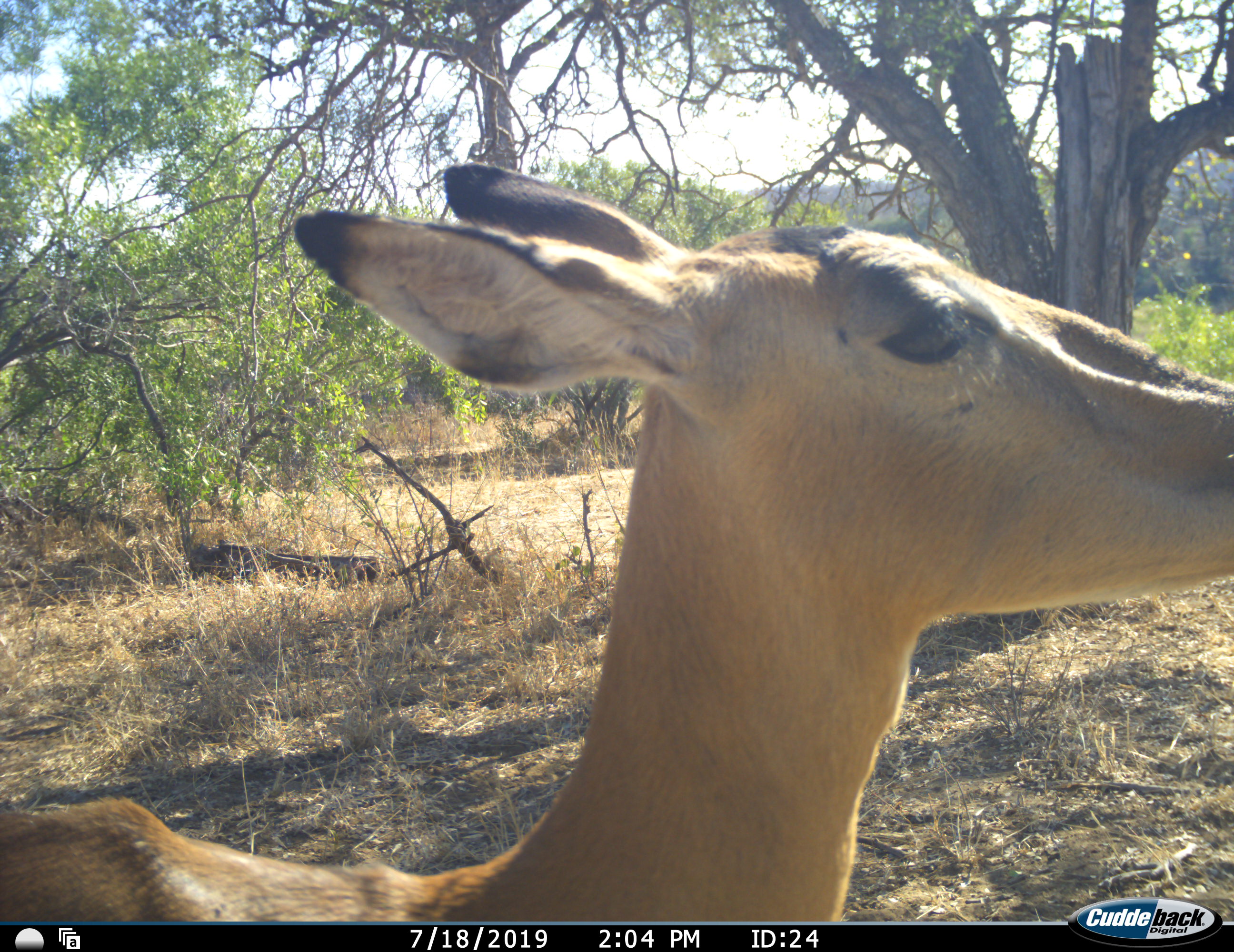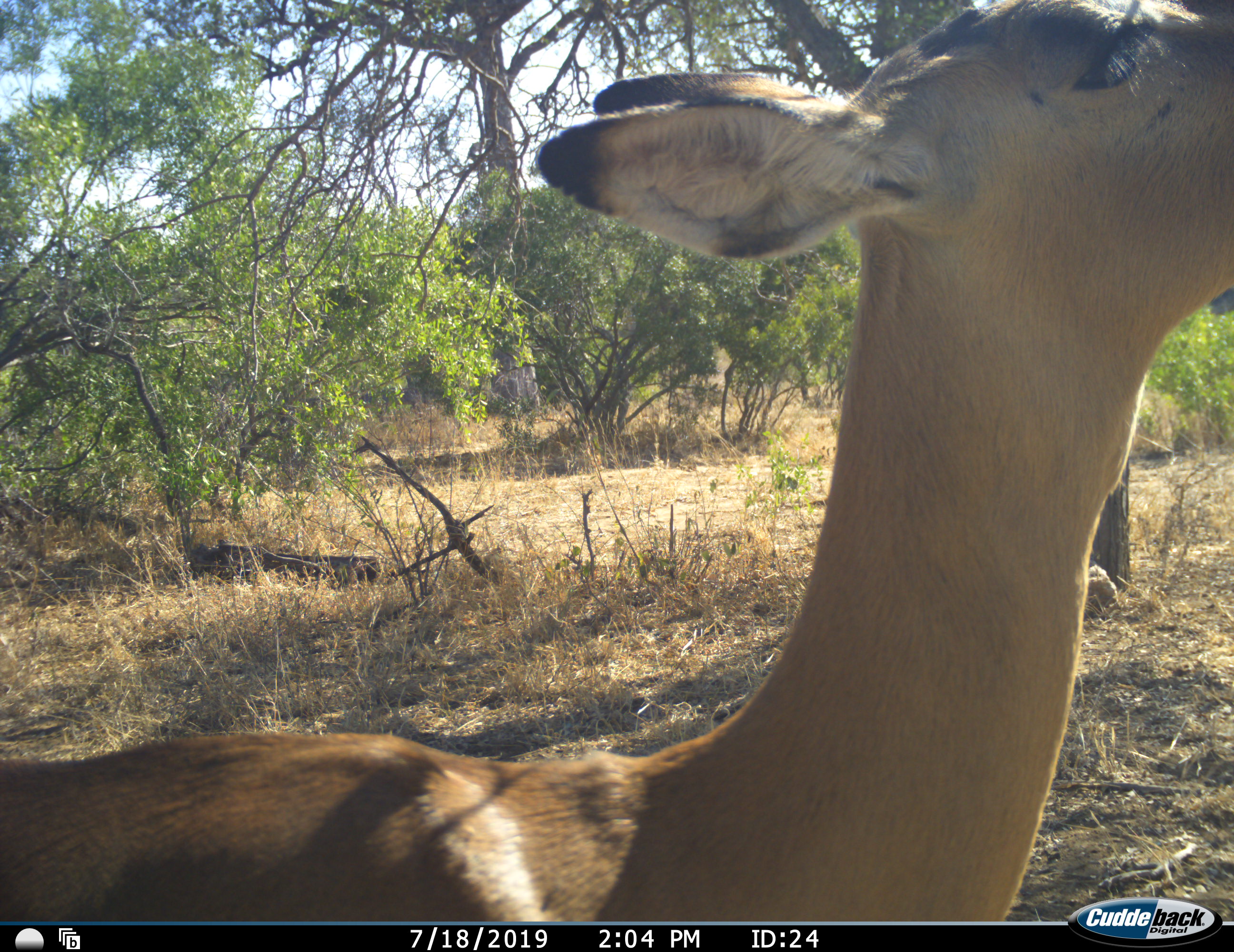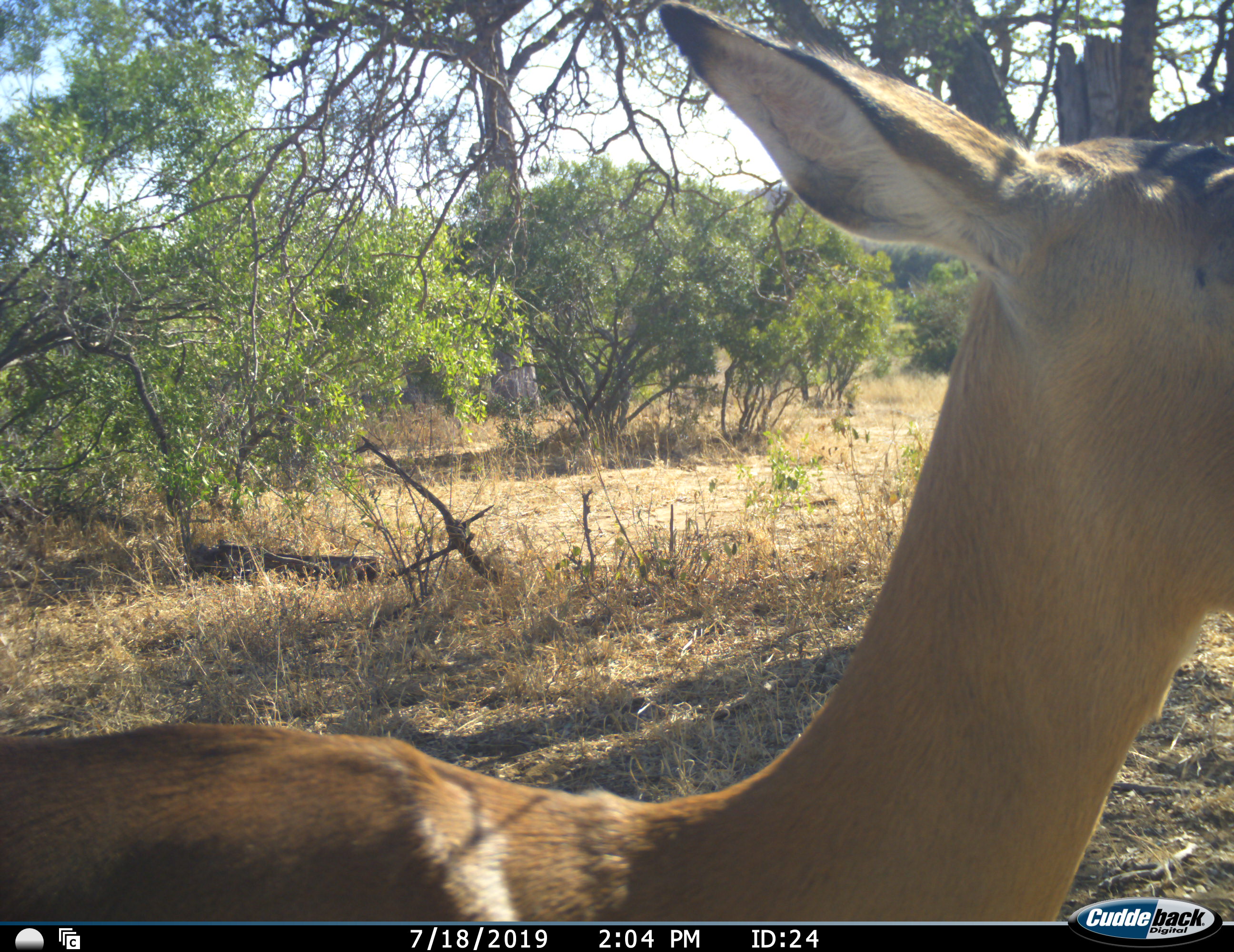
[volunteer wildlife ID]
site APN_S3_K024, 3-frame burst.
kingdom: Animalia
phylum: Chordata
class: Mammalia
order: Artiodactyla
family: Bovidae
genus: Aepyceros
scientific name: Aepyceros melampus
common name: impala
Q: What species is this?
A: Impala (Aepyceros melampus).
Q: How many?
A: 1.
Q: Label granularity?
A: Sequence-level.